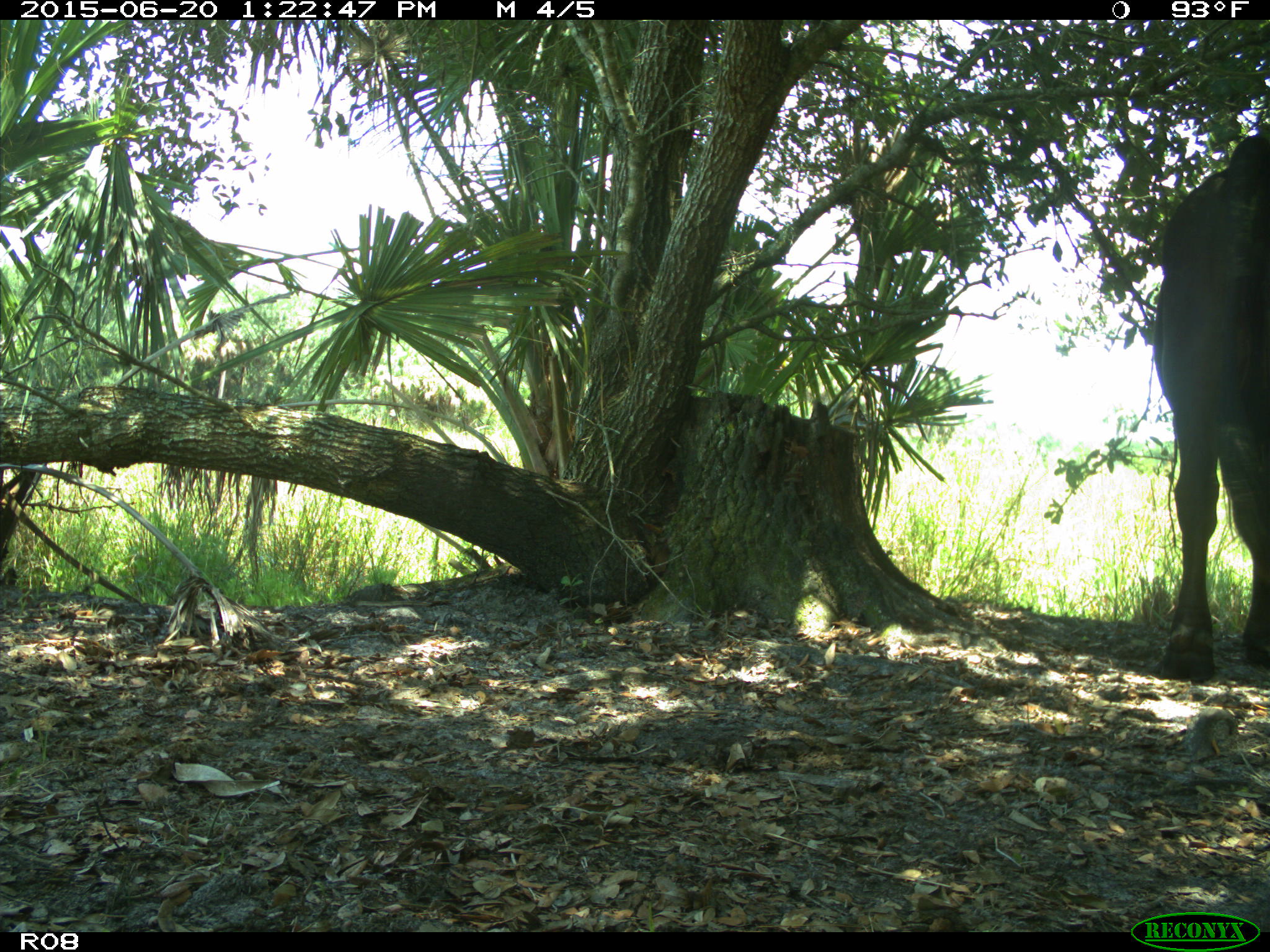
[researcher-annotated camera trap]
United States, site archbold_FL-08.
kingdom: Animalia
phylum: Chordata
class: Mammalia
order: Artiodactyla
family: Bovidae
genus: Bos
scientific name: Bos taurus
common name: domestic cow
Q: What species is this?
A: Bos taurus (domestic cow).